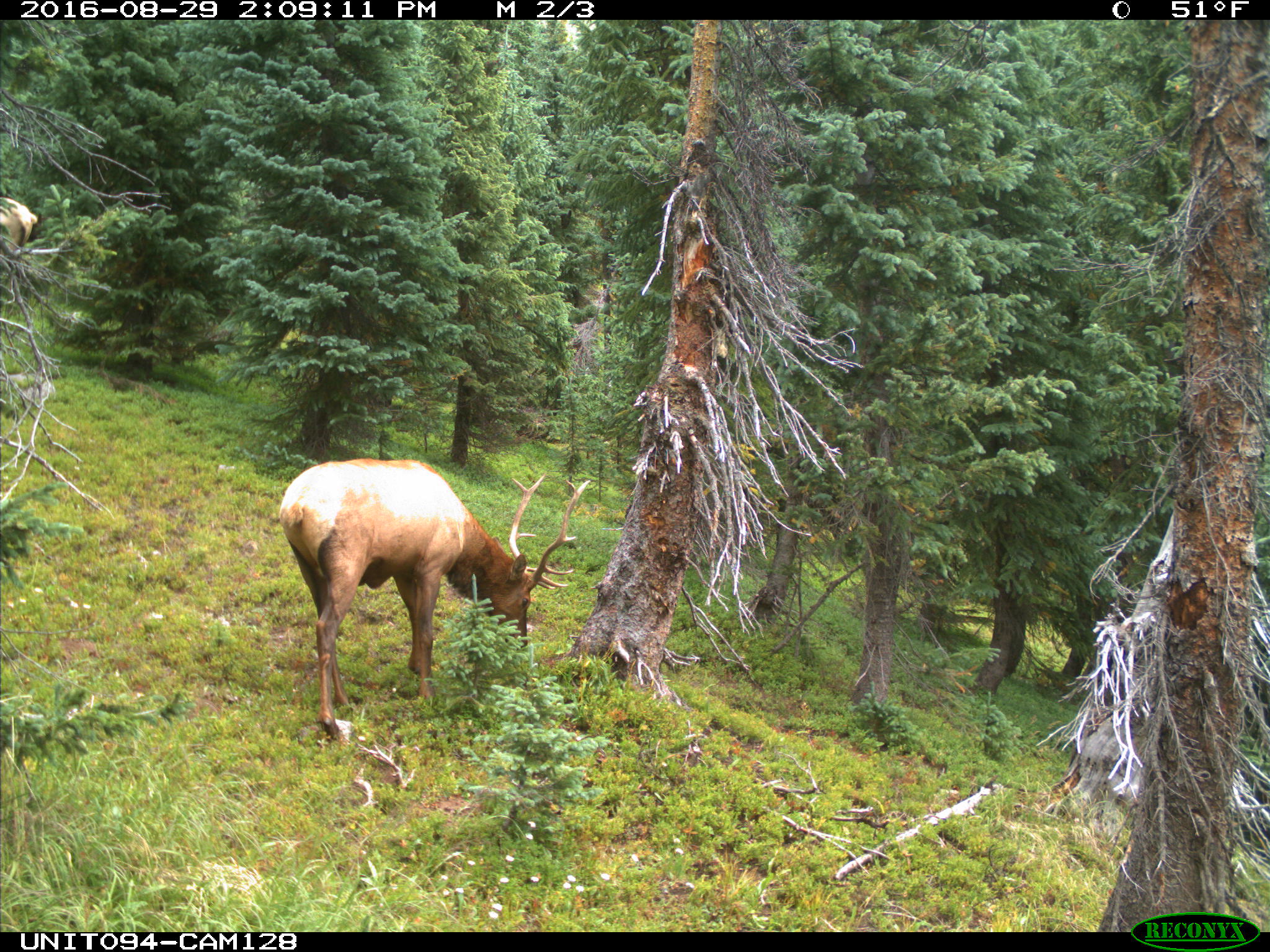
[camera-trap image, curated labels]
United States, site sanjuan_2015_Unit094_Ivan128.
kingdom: Animalia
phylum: Chordata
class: Mammalia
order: Artiodactyla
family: Cervidae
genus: Cervus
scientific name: Cervus elaphus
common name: red deer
Cervus elaphus (red deer).